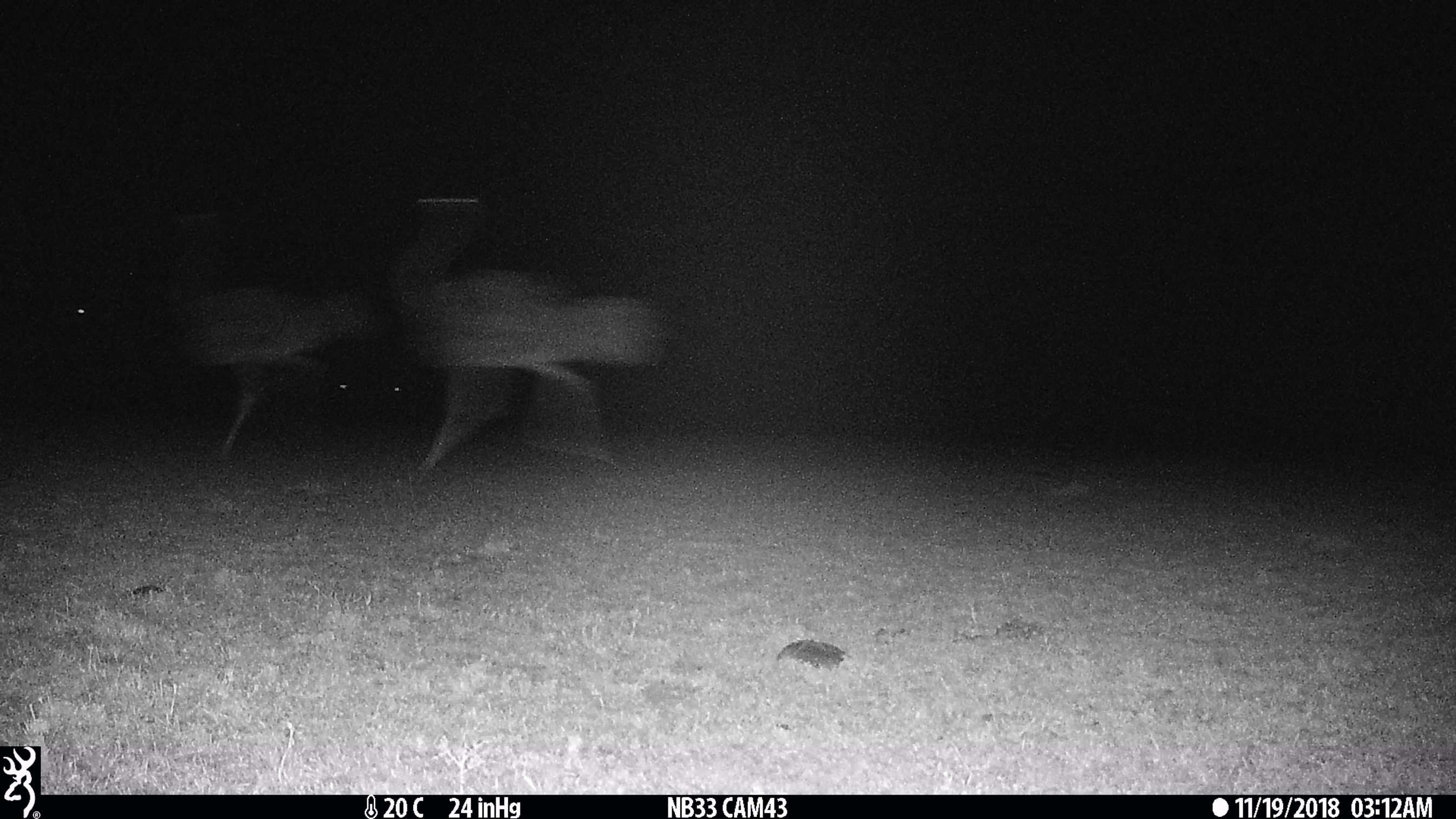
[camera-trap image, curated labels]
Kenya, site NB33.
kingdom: Animalia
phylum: Chordata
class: Aves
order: Struthioniformes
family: Struthionidae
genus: Struthio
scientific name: Struthio camelus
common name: ostrich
Ostrich (Struthio camelus).